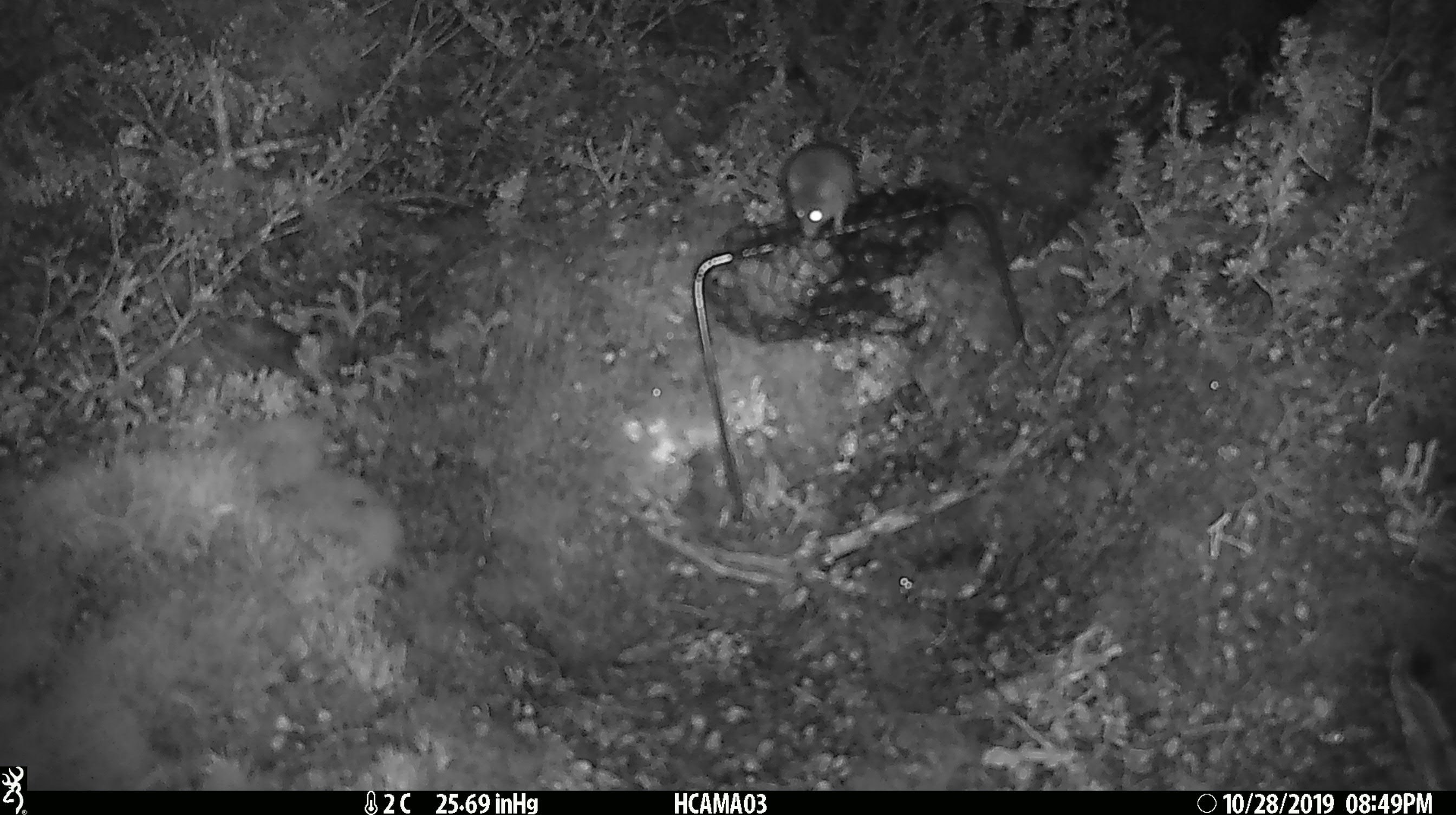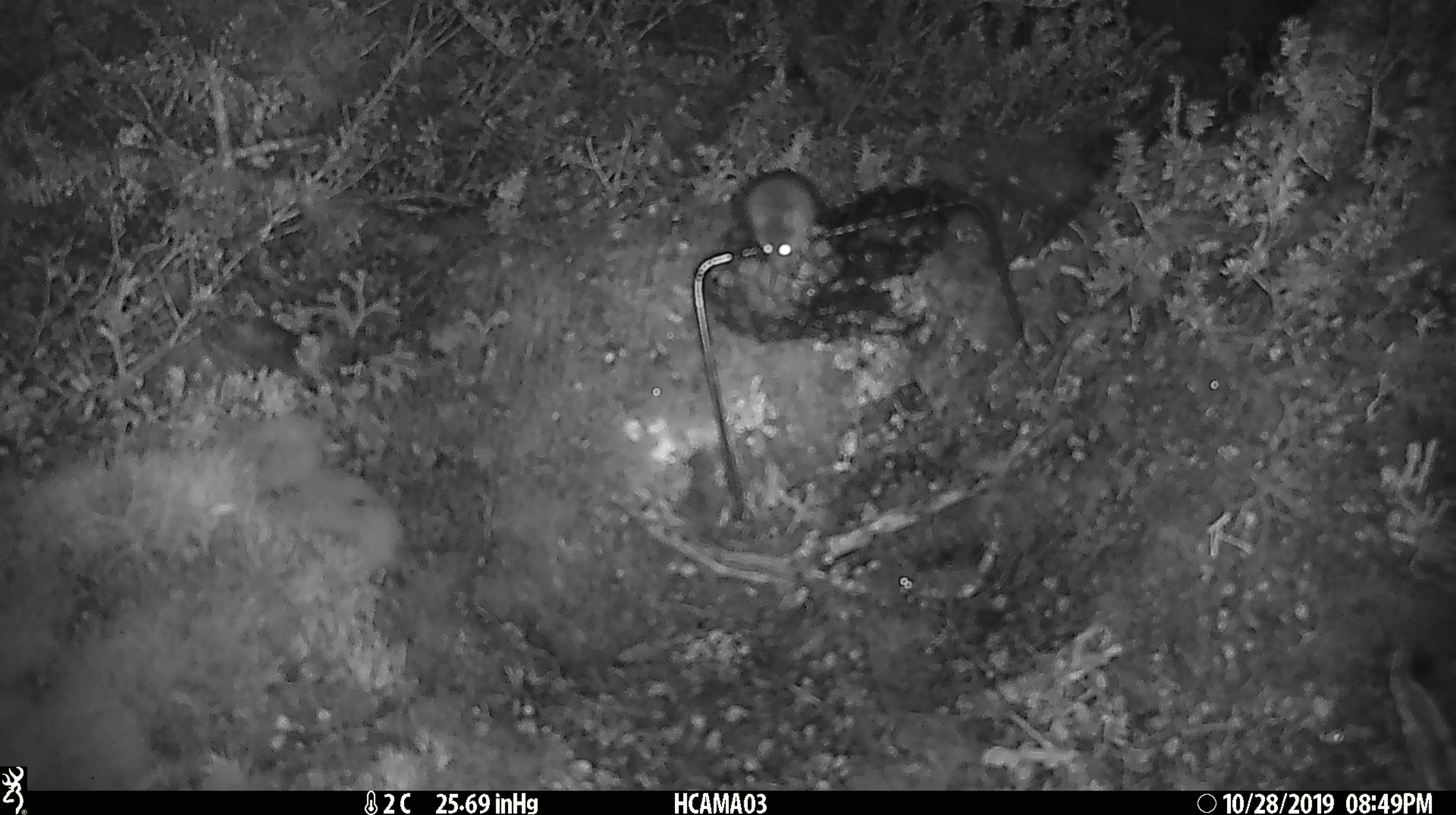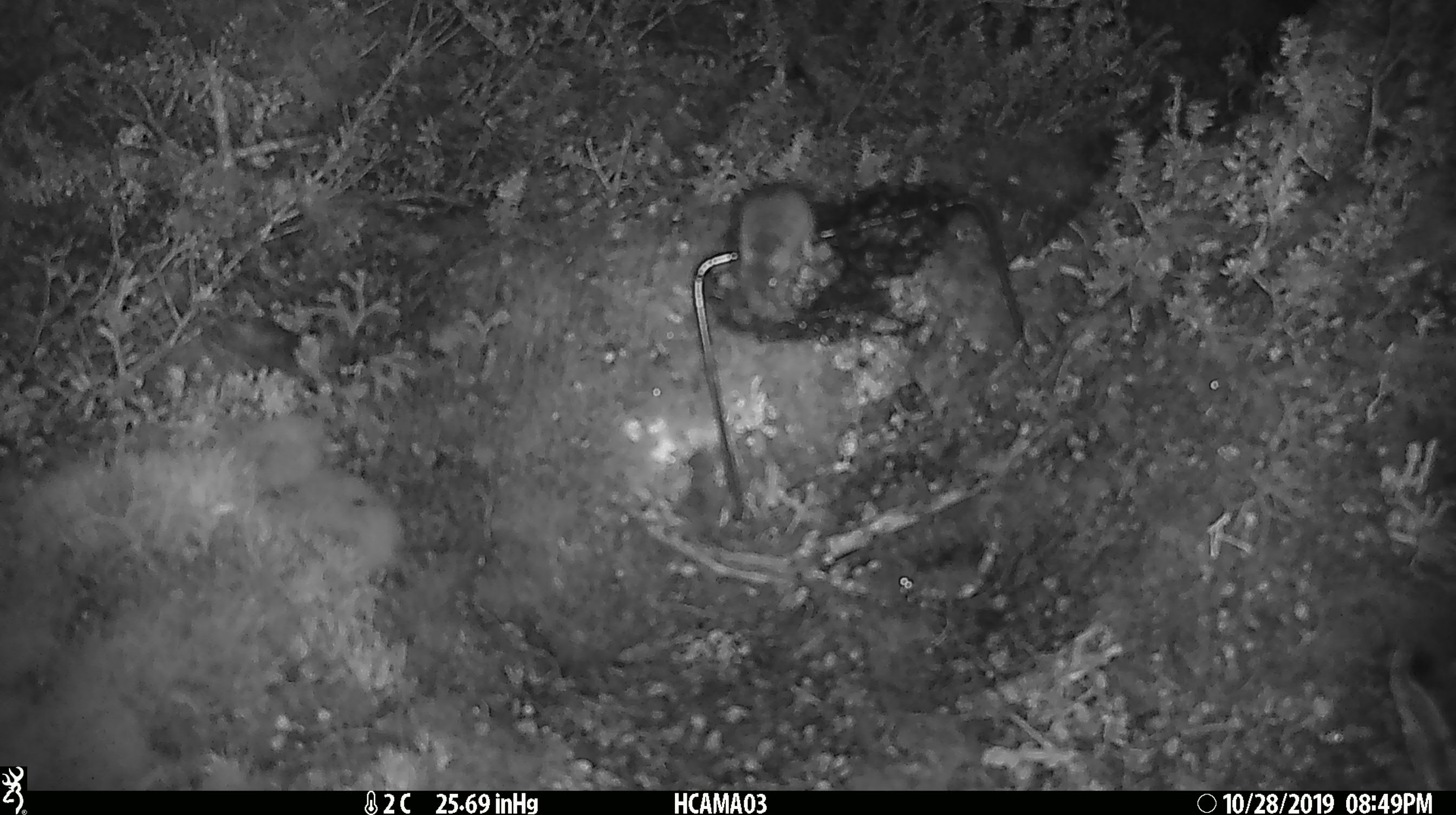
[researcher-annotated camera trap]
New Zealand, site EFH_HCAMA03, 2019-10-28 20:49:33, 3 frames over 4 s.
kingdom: Animalia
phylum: Chordata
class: Mammalia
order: Rodentia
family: Muridae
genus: Mus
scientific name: Mus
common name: mouse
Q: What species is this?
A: Mouse (Mus).